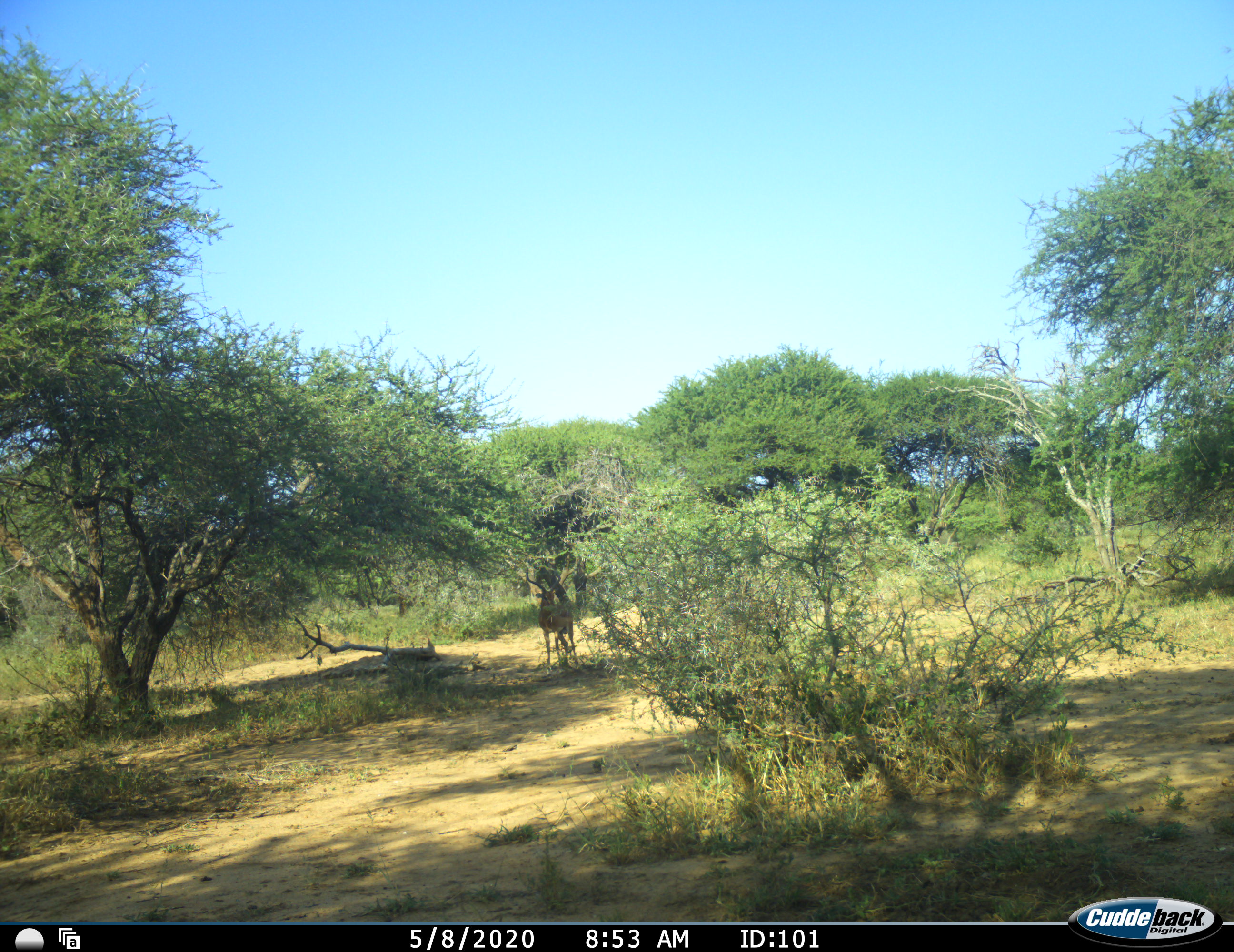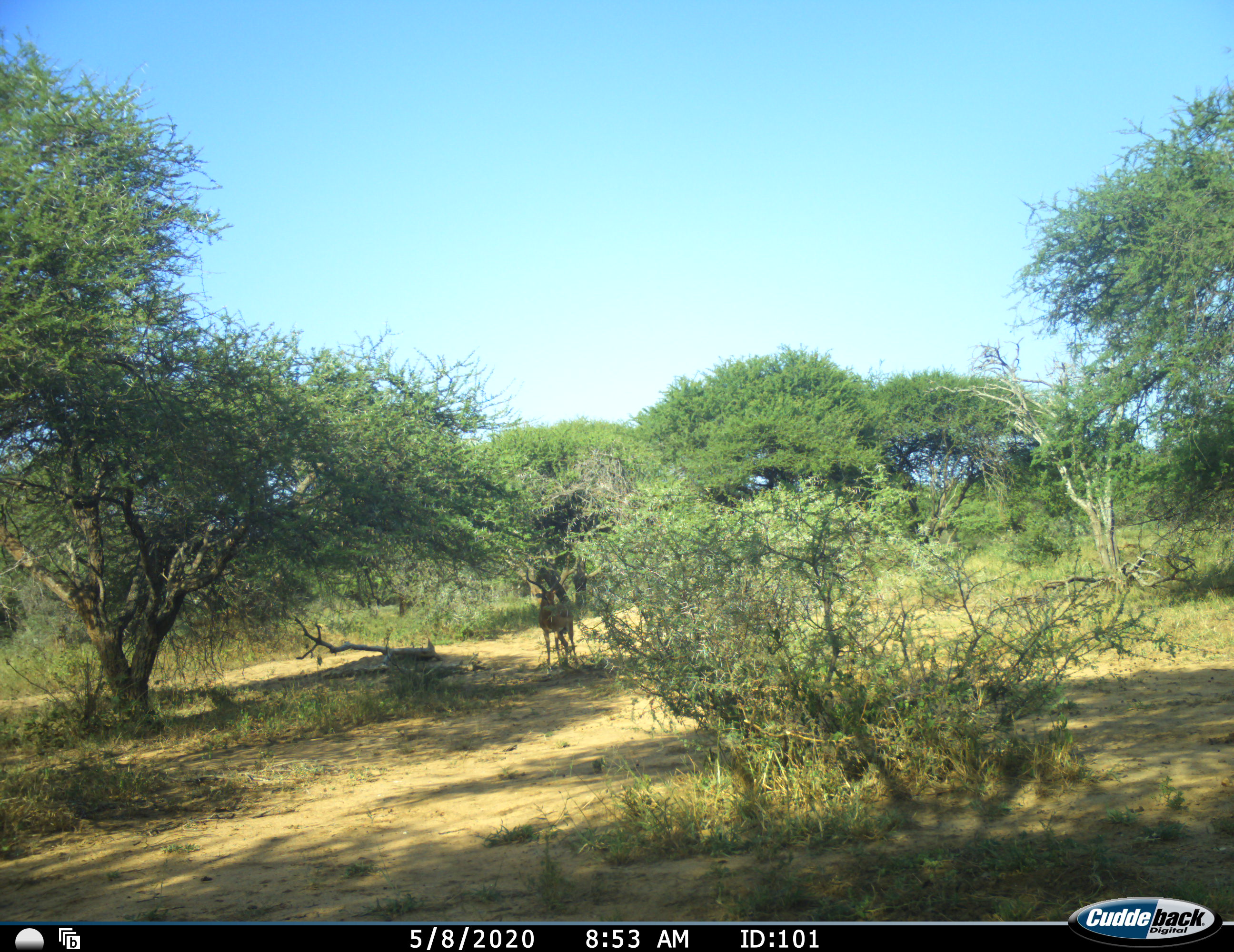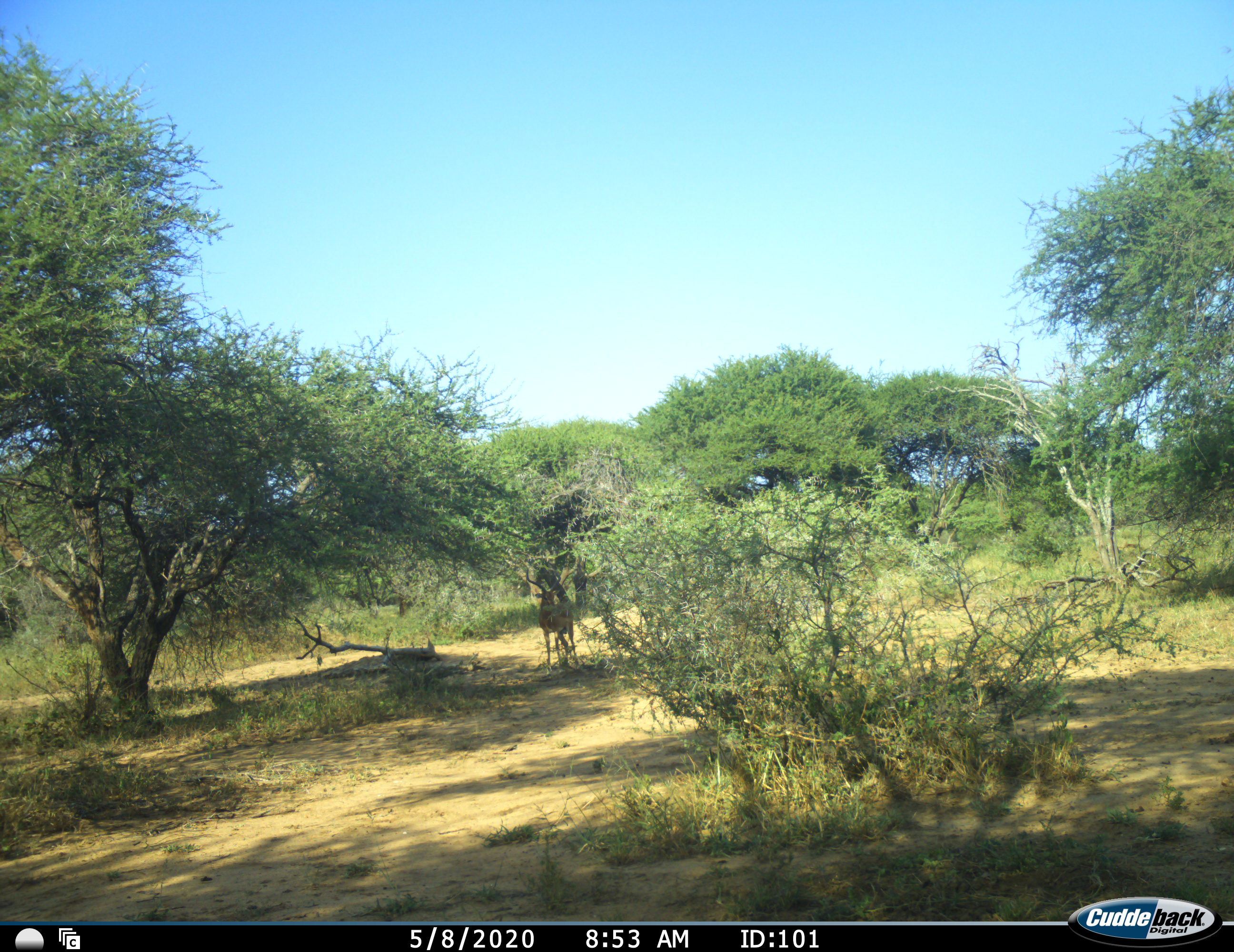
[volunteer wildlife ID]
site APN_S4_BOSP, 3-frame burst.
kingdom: Animalia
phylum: Chordata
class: Mammalia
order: Artiodactyla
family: Bovidae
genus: Aepyceros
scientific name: Aepyceros melampus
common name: impala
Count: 1.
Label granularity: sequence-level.